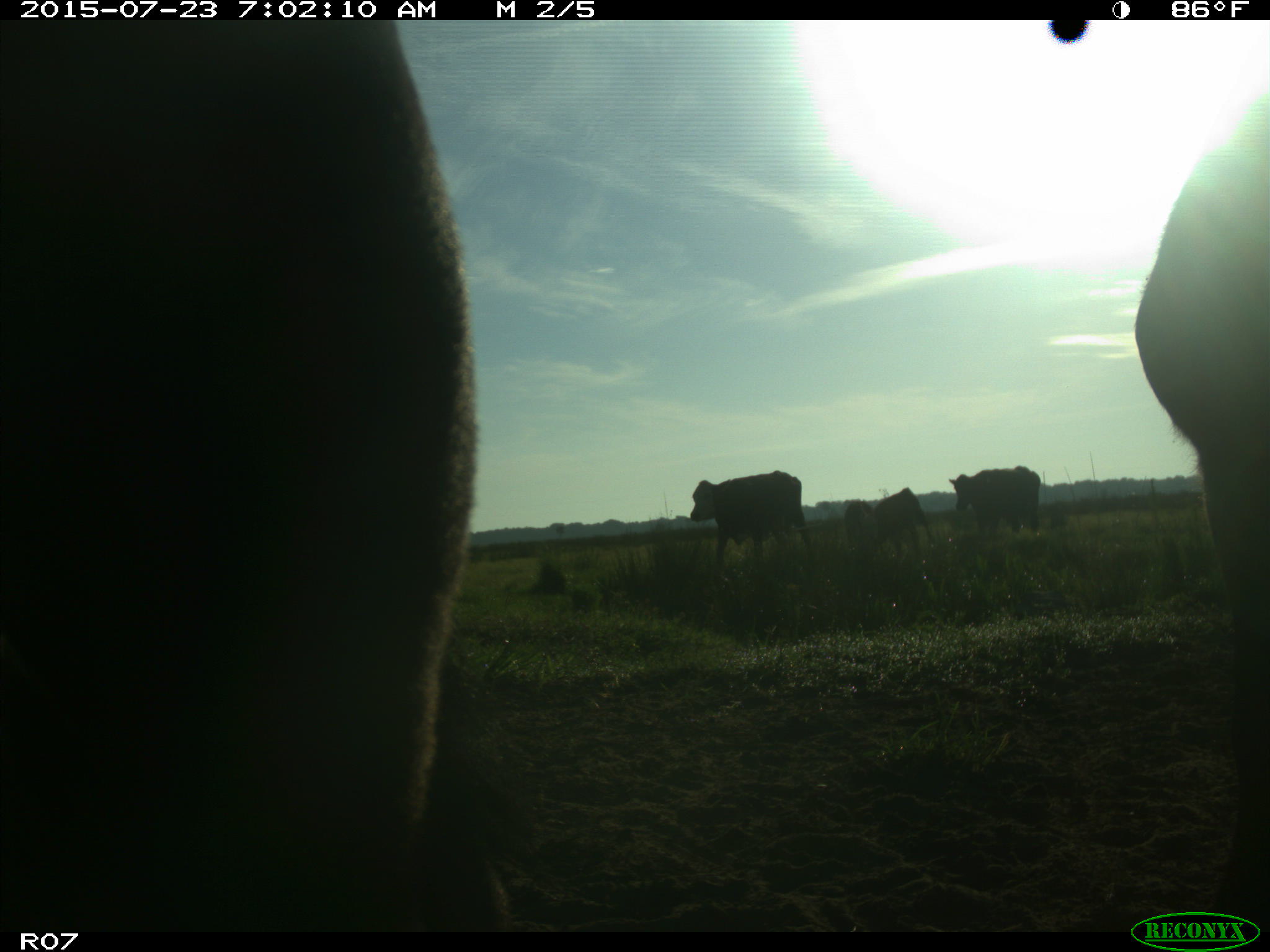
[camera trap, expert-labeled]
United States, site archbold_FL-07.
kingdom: Animalia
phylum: Chordata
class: Mammalia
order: Artiodactyla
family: Bovidae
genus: Bos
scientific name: Bos taurus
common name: domestic cow